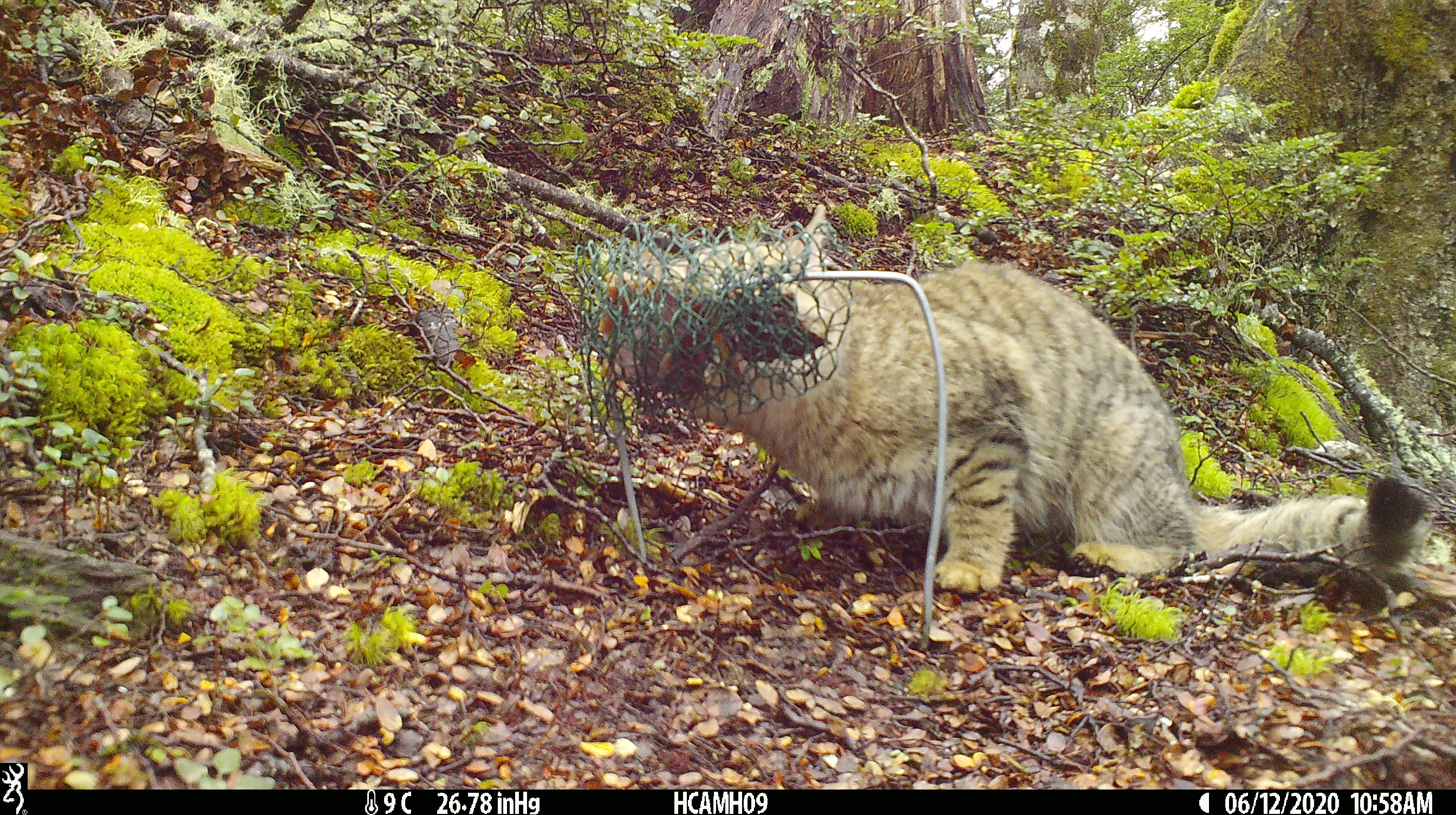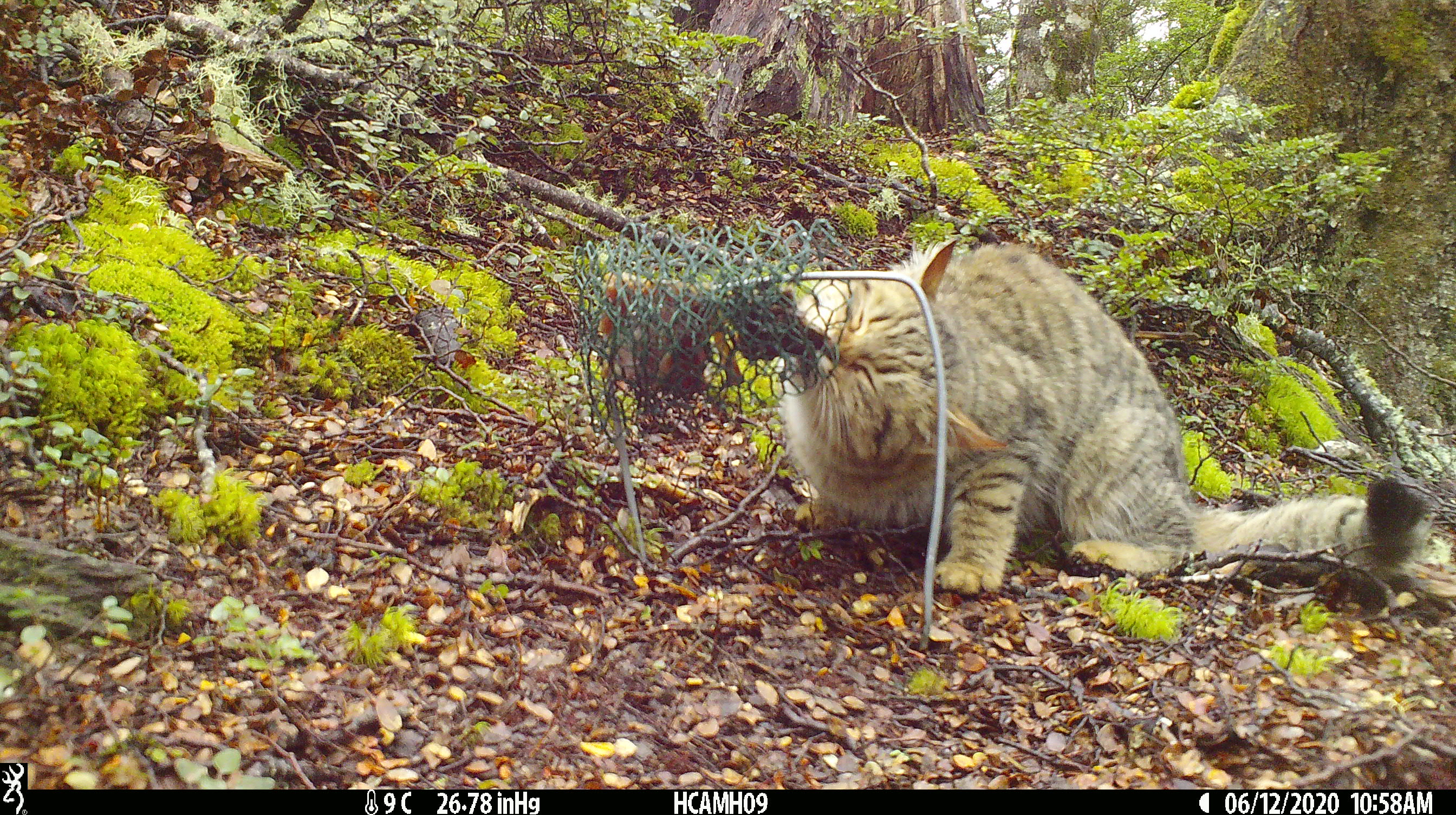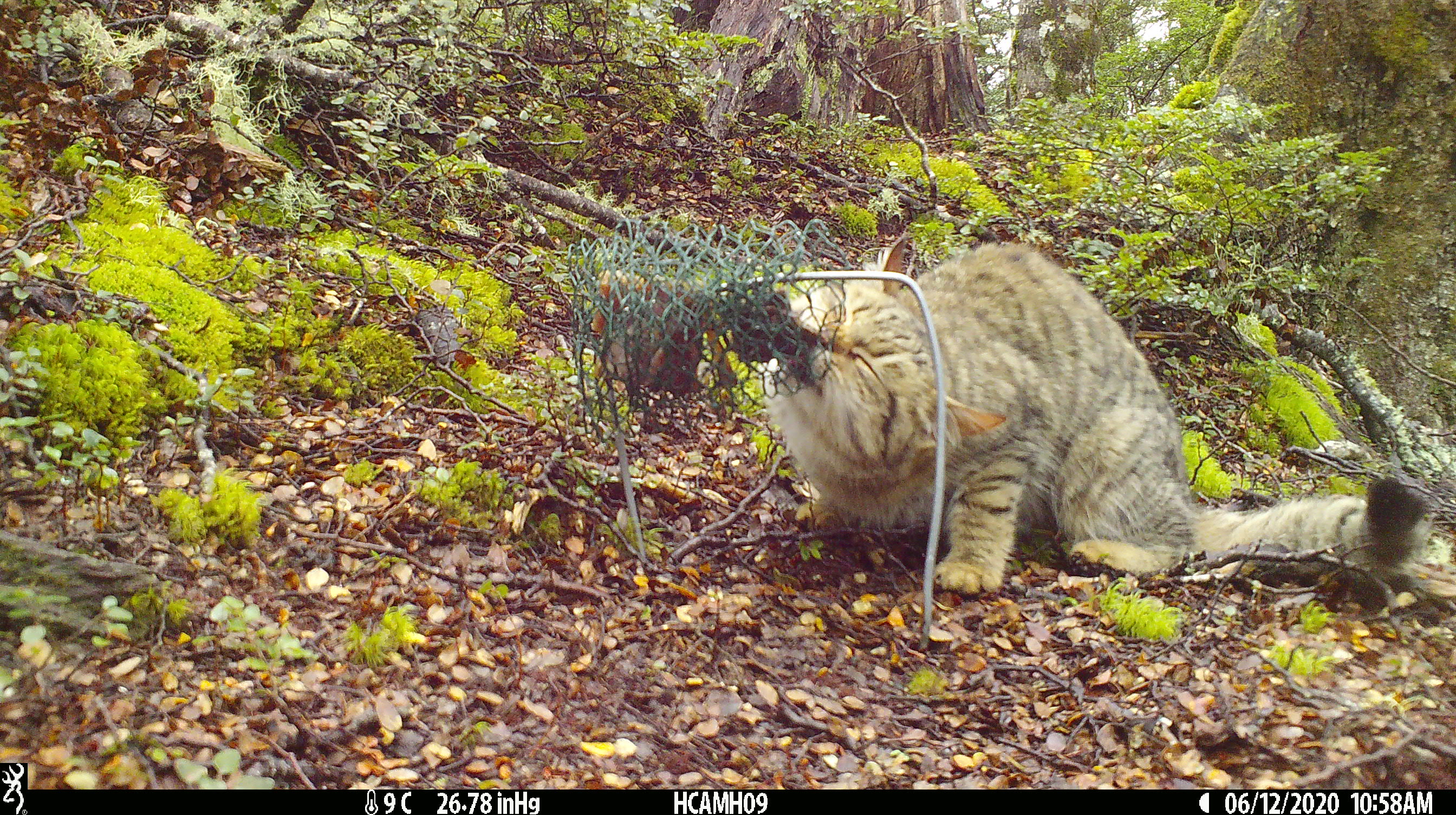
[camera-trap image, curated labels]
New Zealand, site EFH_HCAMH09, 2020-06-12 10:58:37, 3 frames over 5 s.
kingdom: Animalia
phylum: Chordata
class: Mammalia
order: Carnivora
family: Felidae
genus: Felis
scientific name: Felis catus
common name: domestic cat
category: cat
Cat (domestic cat) (Felis catus).